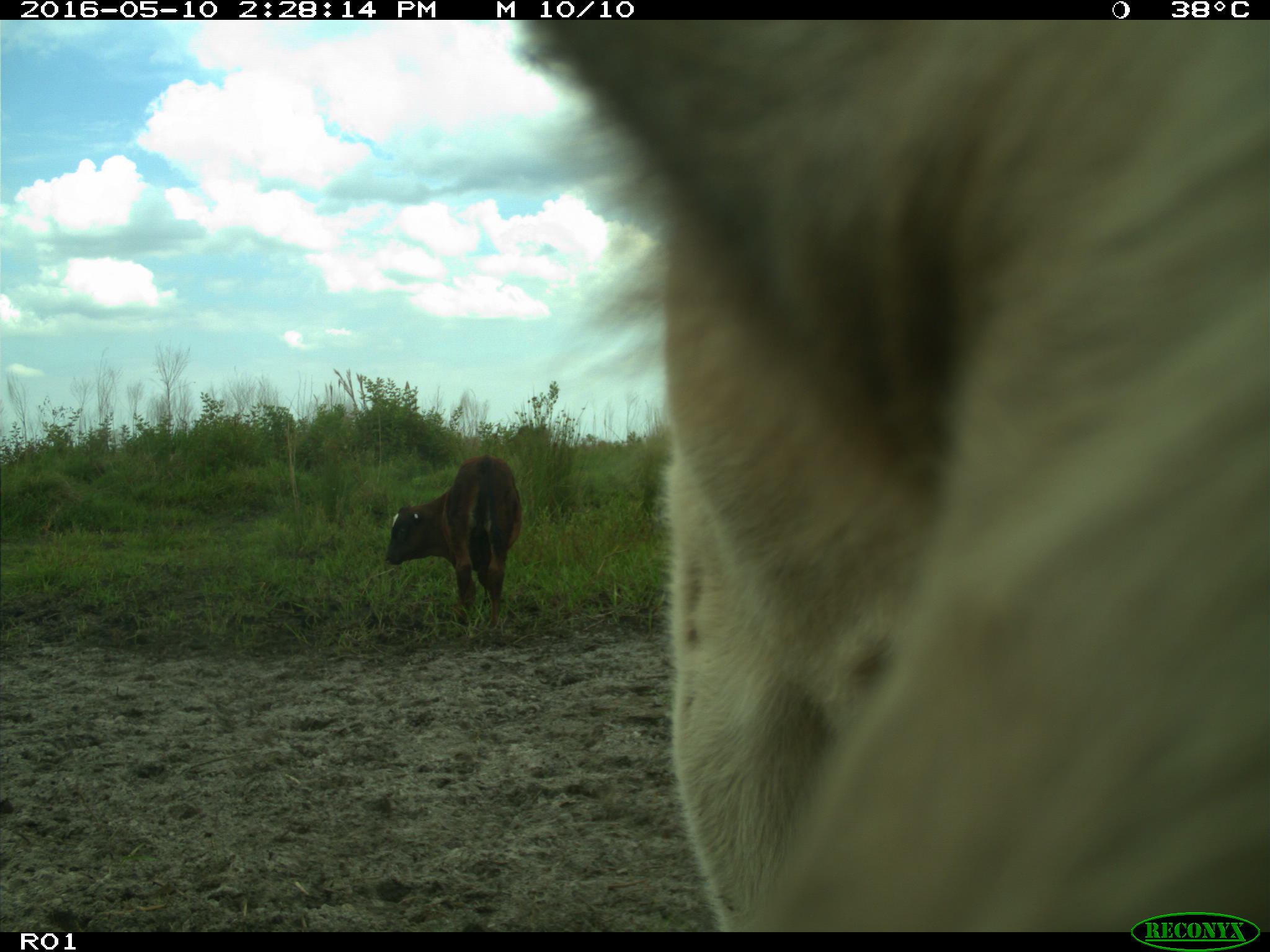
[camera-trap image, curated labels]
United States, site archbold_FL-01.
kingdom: Animalia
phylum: Chordata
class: Mammalia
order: Artiodactyla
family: Bovidae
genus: Bos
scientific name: Bos taurus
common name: domestic cow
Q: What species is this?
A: Bos taurus (domestic cow).